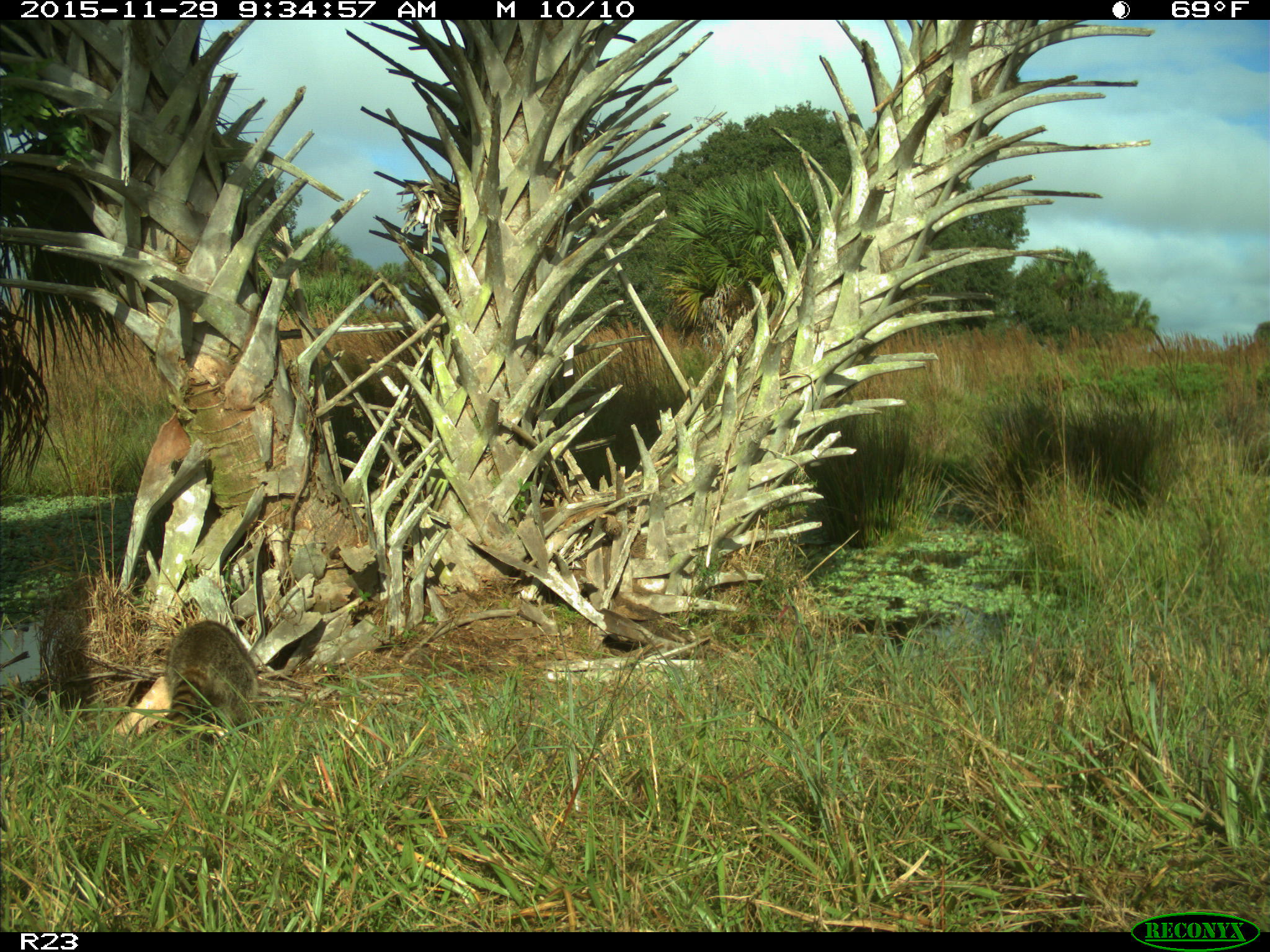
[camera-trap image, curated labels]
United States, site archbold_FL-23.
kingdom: Animalia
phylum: Chordata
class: Mammalia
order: Carnivora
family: Procyonidae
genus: Procyon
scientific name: Procyon lotor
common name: common raccoon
Procyon lotor (common raccoon).